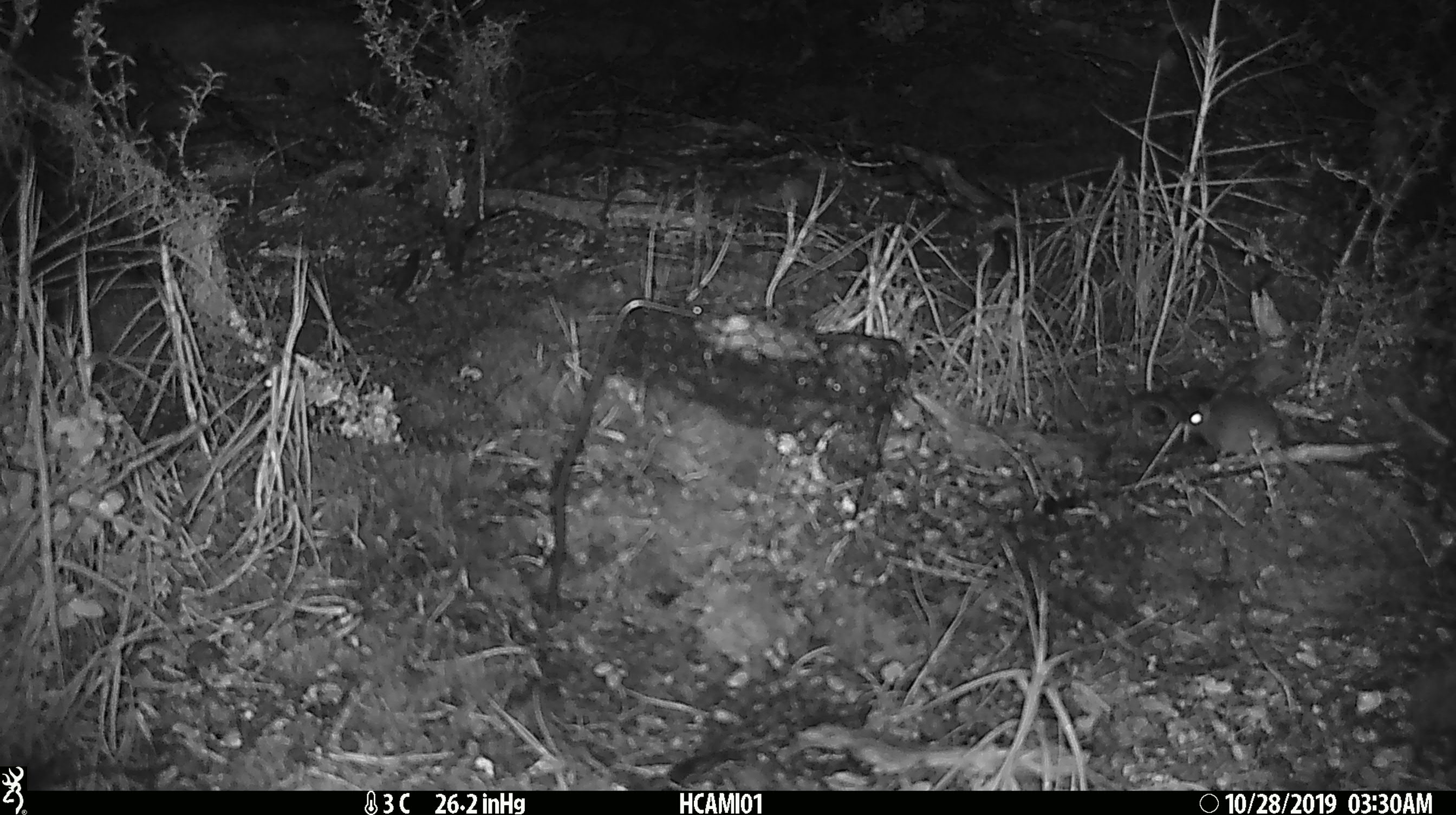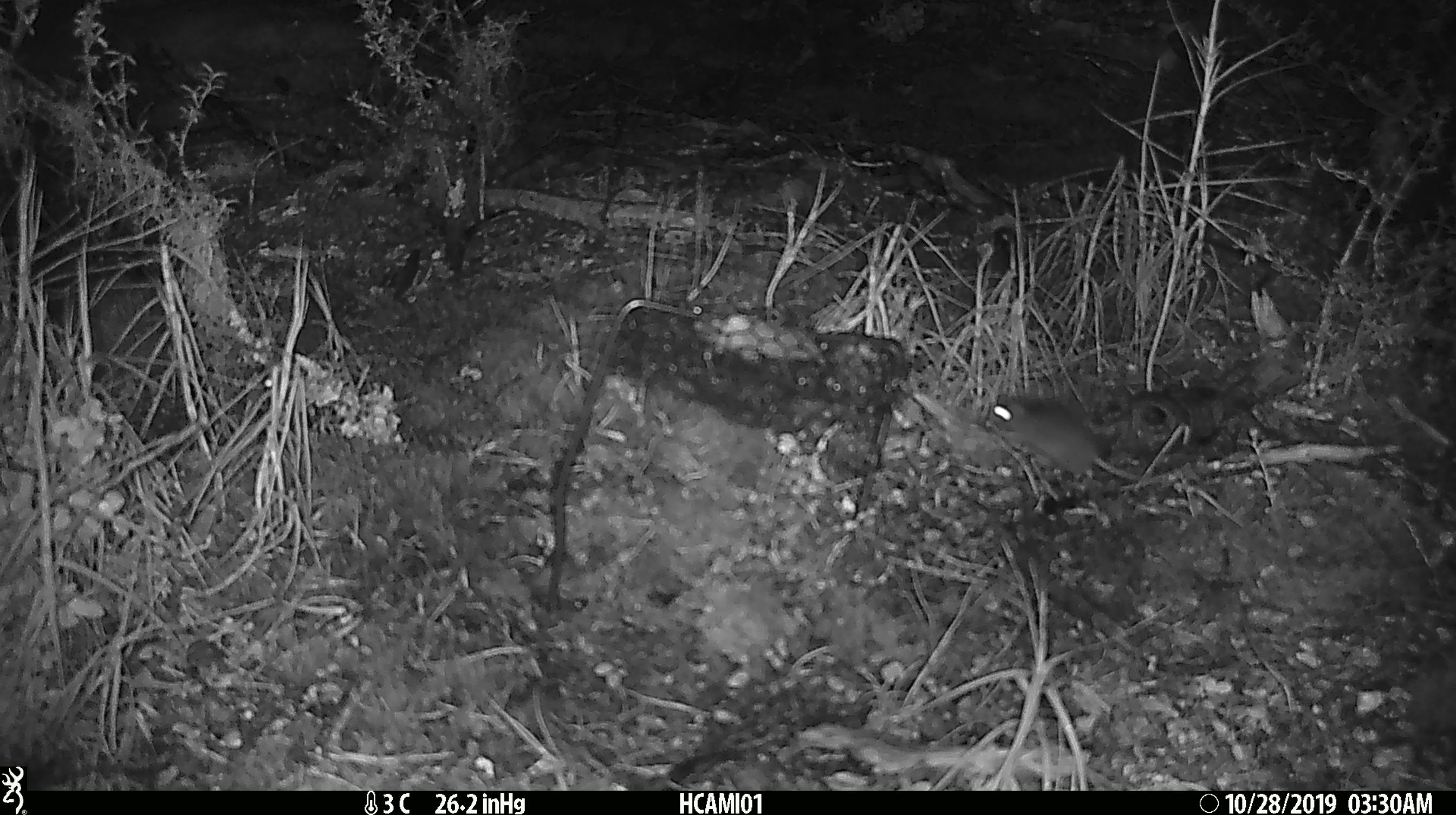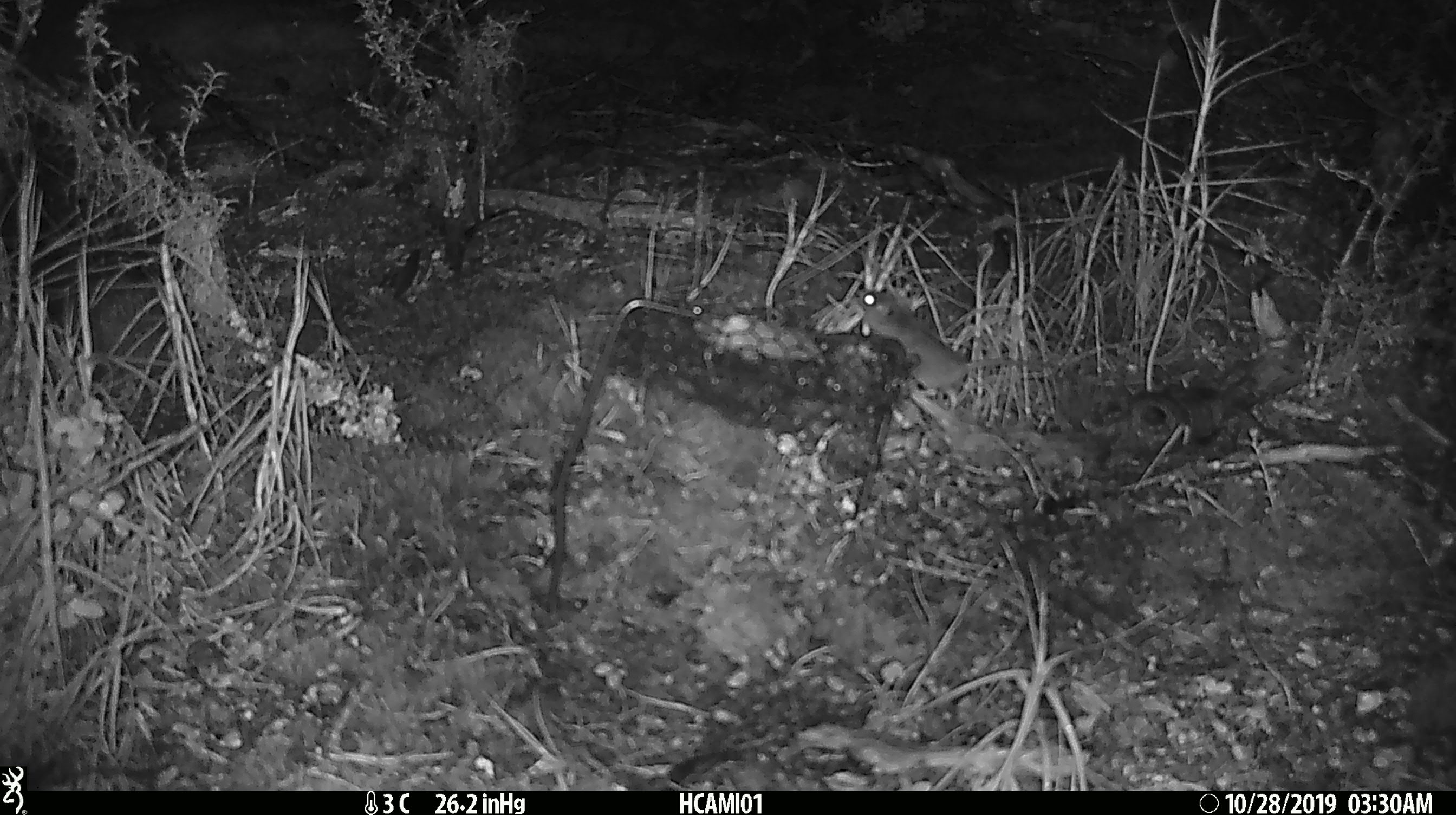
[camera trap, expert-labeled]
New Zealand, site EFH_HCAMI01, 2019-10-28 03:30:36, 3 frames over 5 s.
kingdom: Animalia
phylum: Chordata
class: Mammalia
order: Rodentia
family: Muridae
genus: Mus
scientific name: Mus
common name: mouse